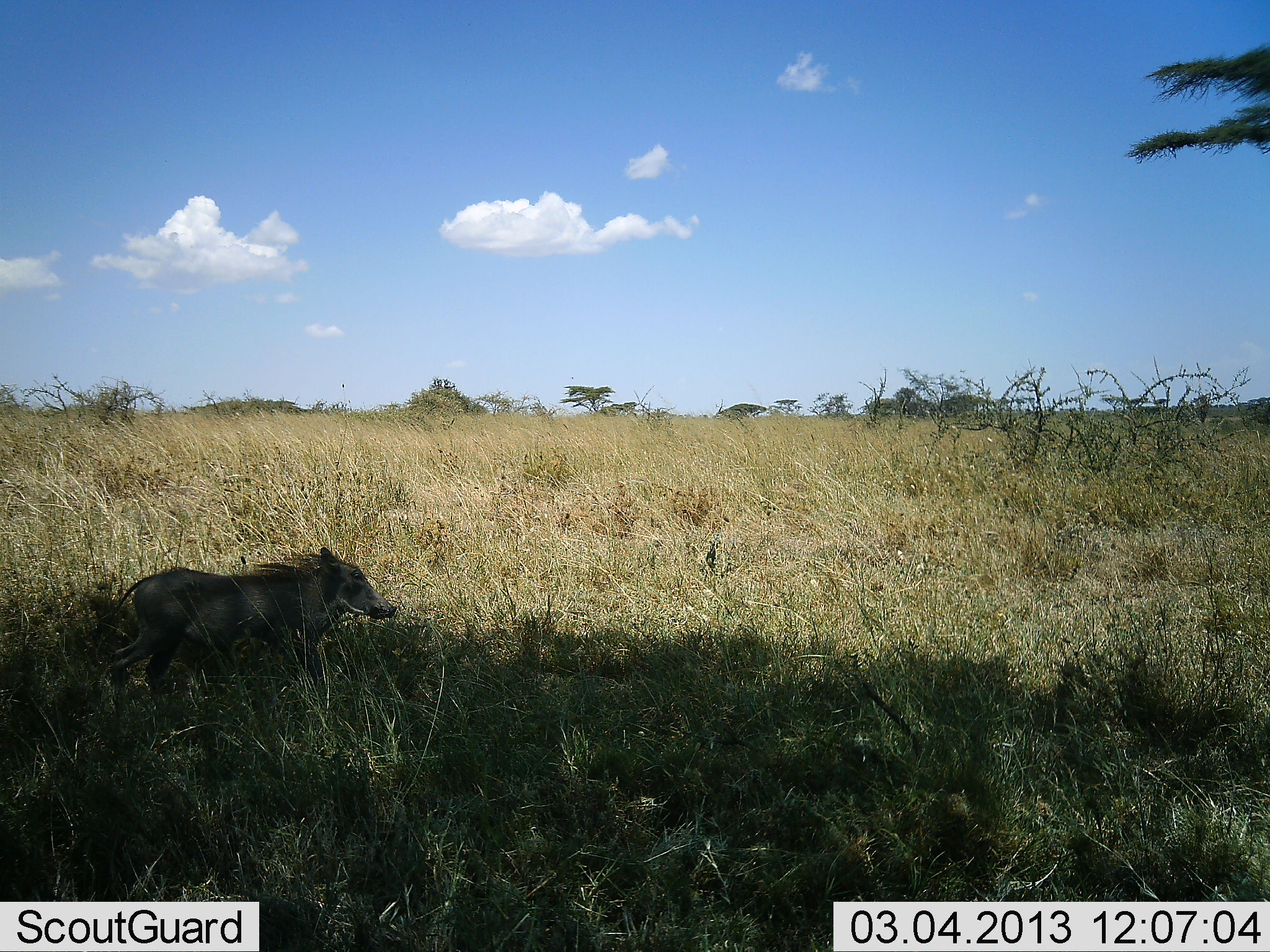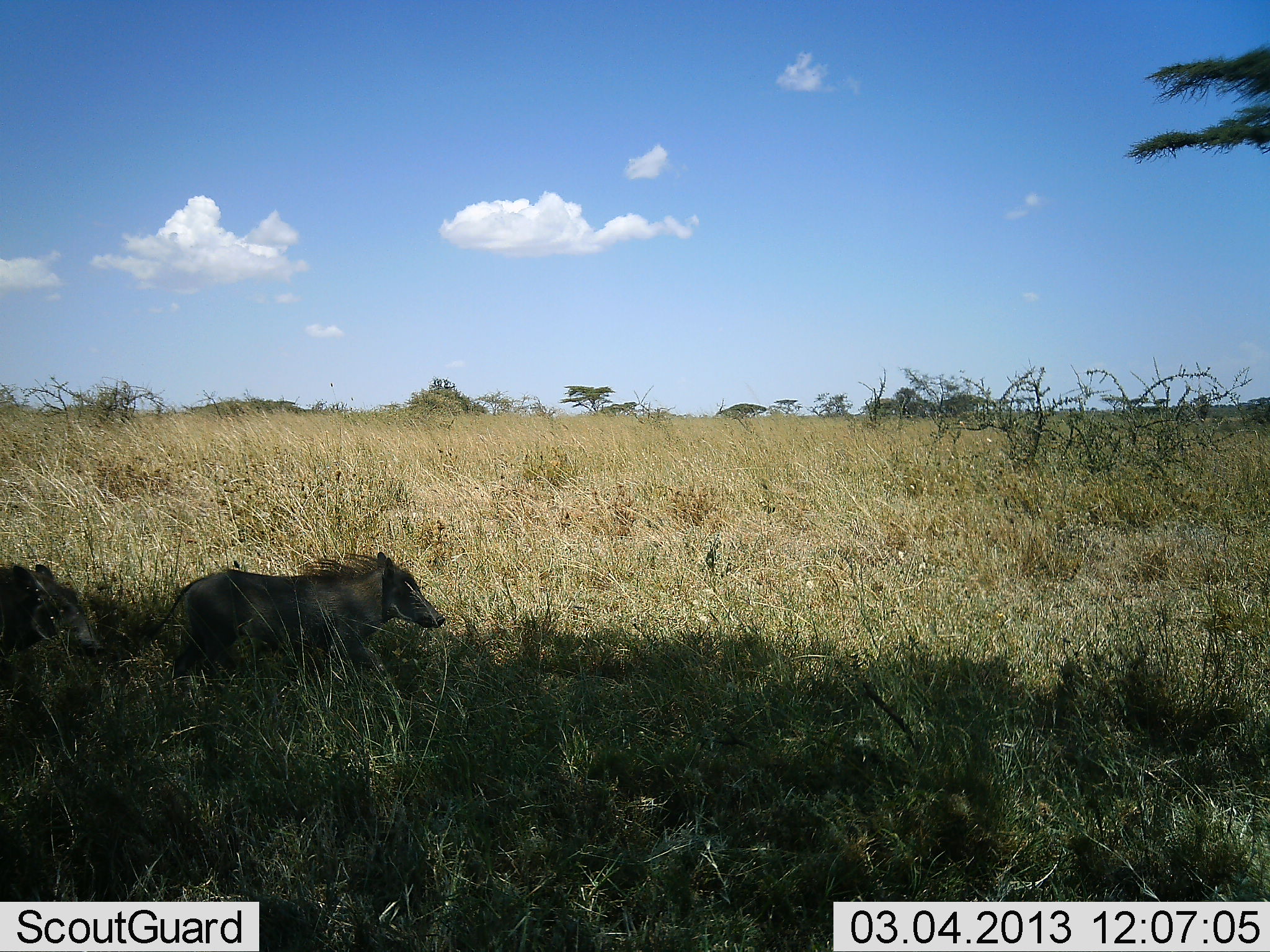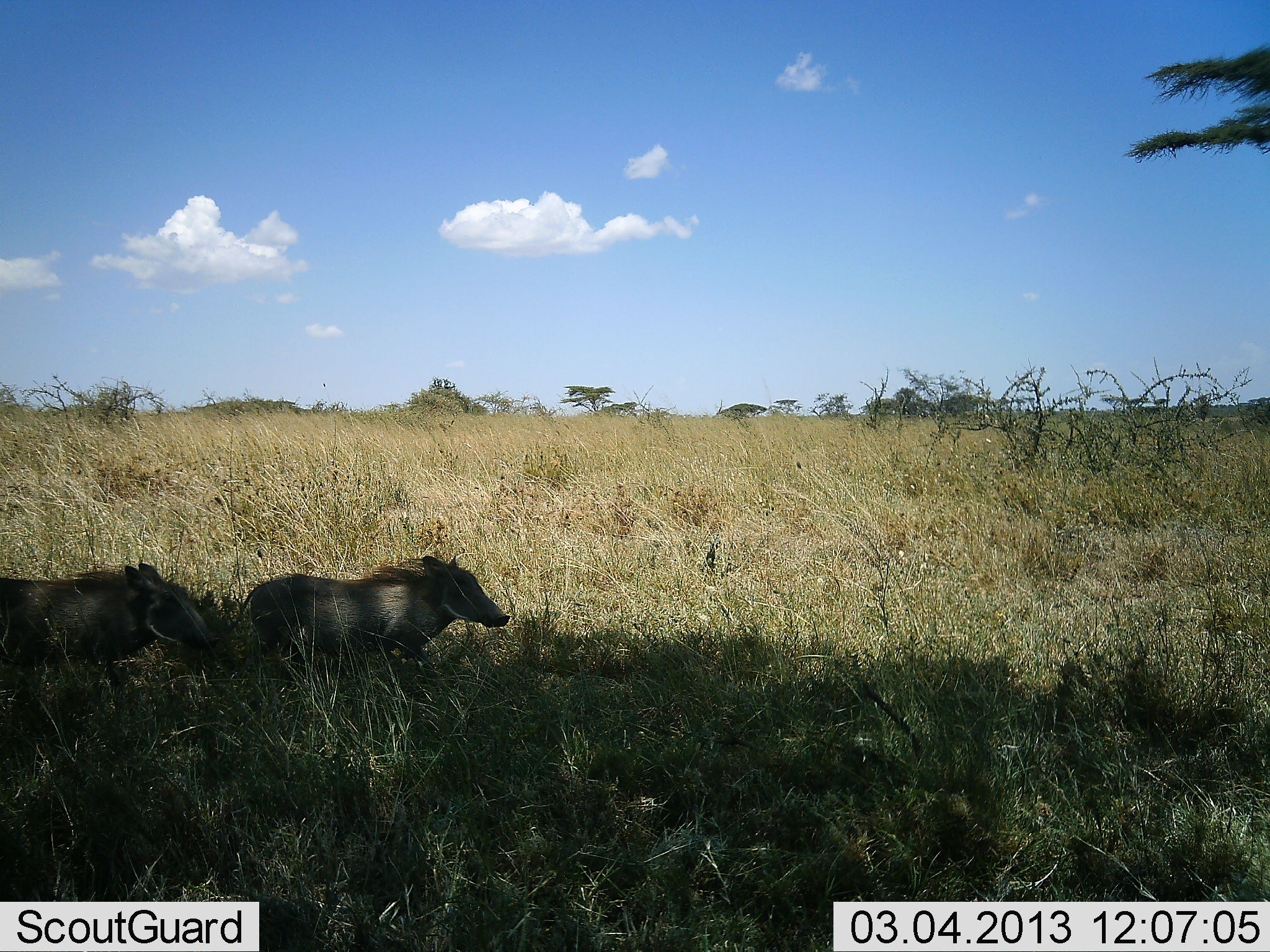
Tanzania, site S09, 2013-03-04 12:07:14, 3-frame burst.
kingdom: Animalia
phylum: Chordata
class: Mammalia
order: Artiodactyla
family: Suidae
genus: Phacochoerus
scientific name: Phacochoerus africanus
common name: warthog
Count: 2.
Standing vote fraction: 4%.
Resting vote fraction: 0%.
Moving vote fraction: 96%.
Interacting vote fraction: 4%.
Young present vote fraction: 0%.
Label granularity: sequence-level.